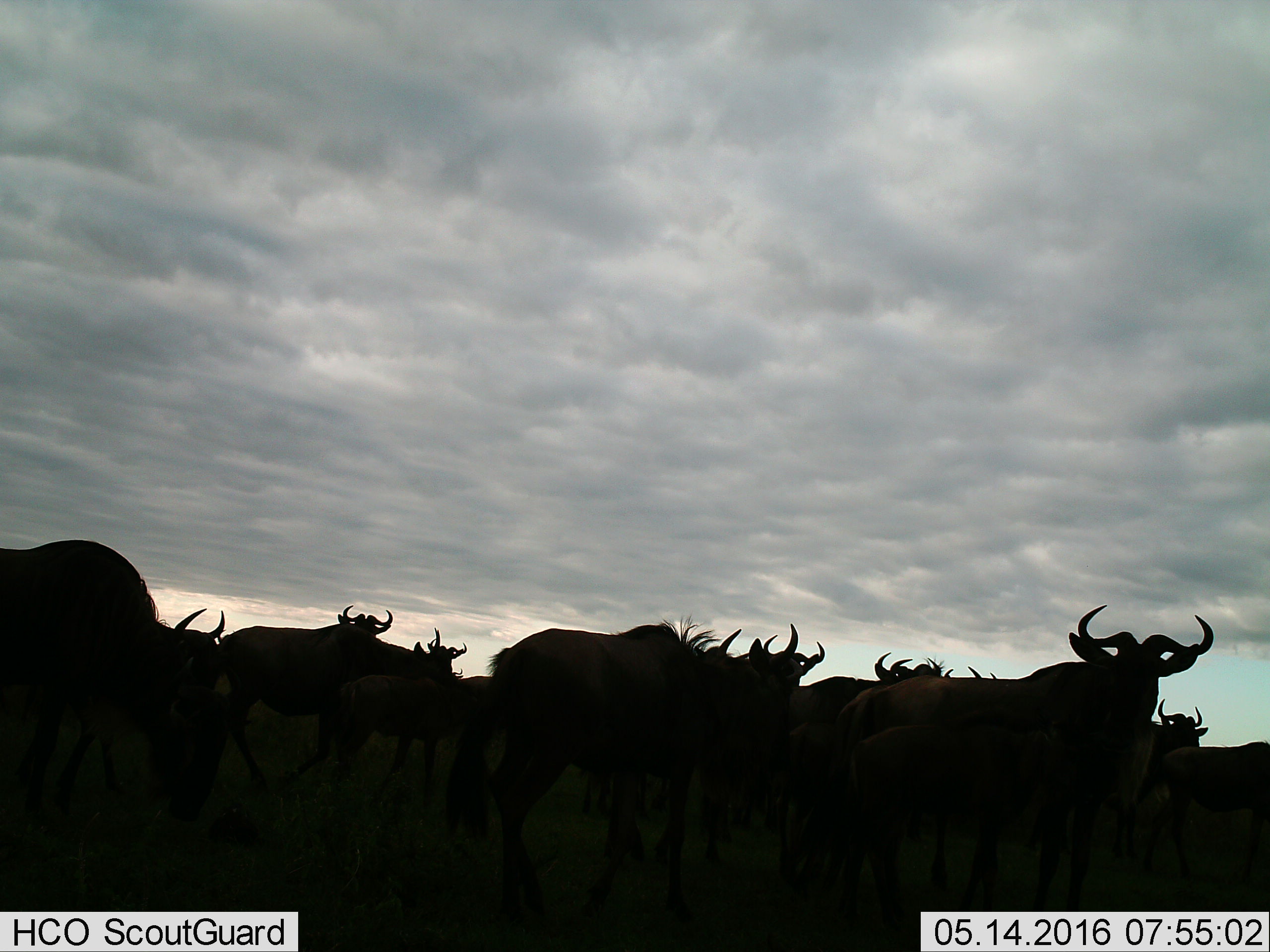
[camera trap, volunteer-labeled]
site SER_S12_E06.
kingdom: Animalia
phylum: Chordata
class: Mammalia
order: Artiodactyla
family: Bovidae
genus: Connochaetes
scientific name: Connochaetes taurinus taurinus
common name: blue wildebeest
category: wildebeestblue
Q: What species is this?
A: Wildebeestblue (blue wildebeest) (Connochaetes taurinus taurinus).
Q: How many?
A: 11-50.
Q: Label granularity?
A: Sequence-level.